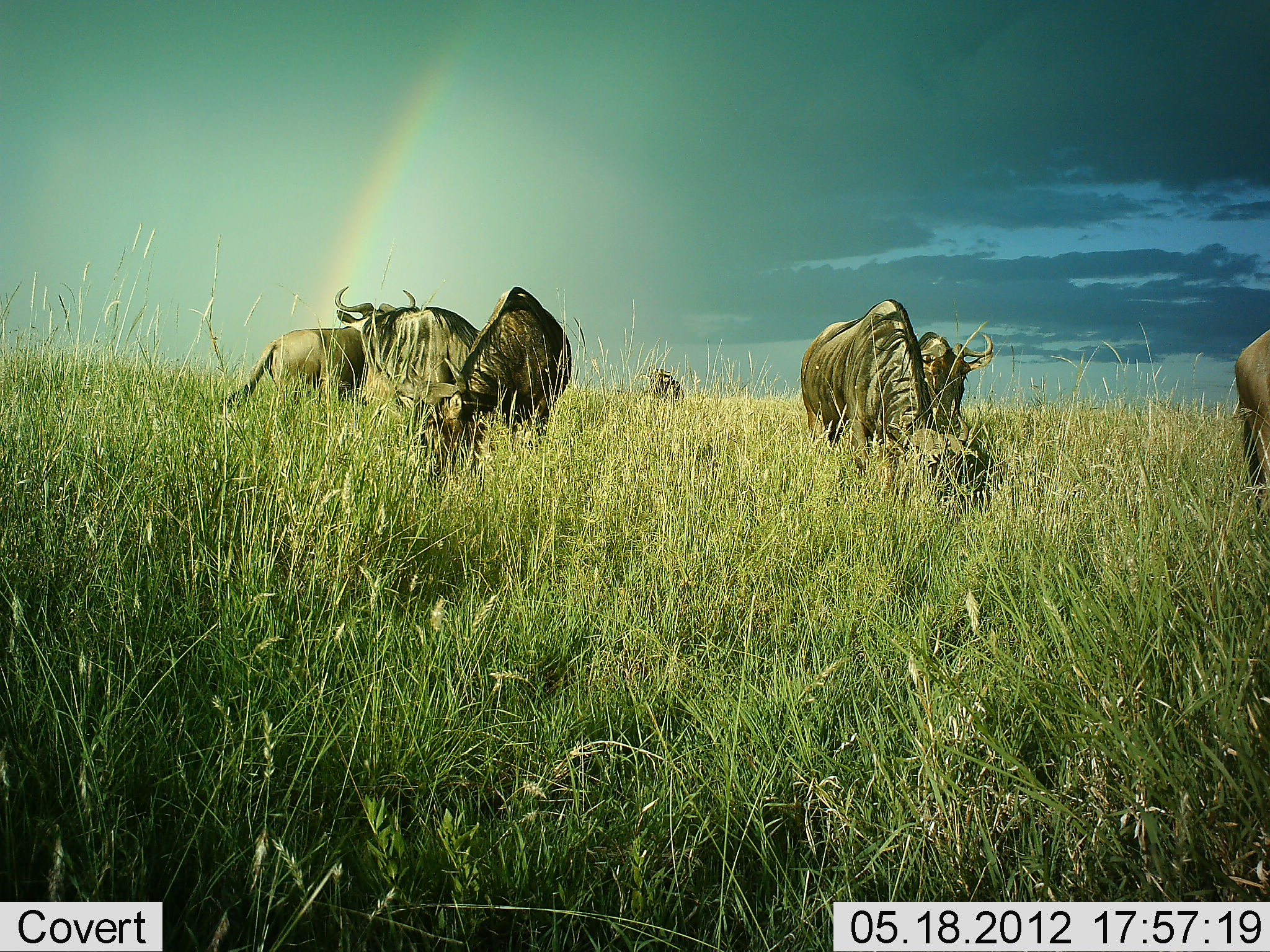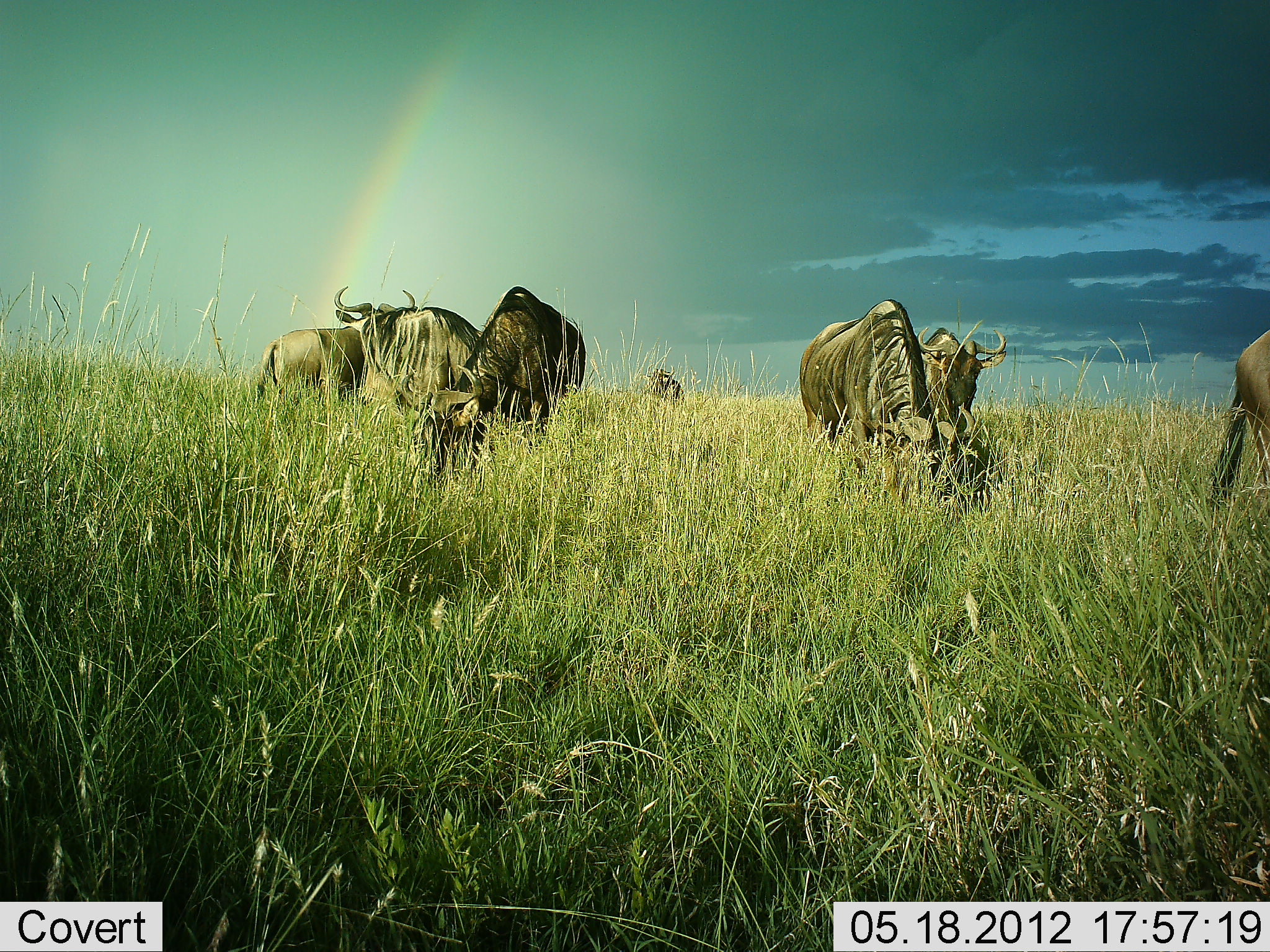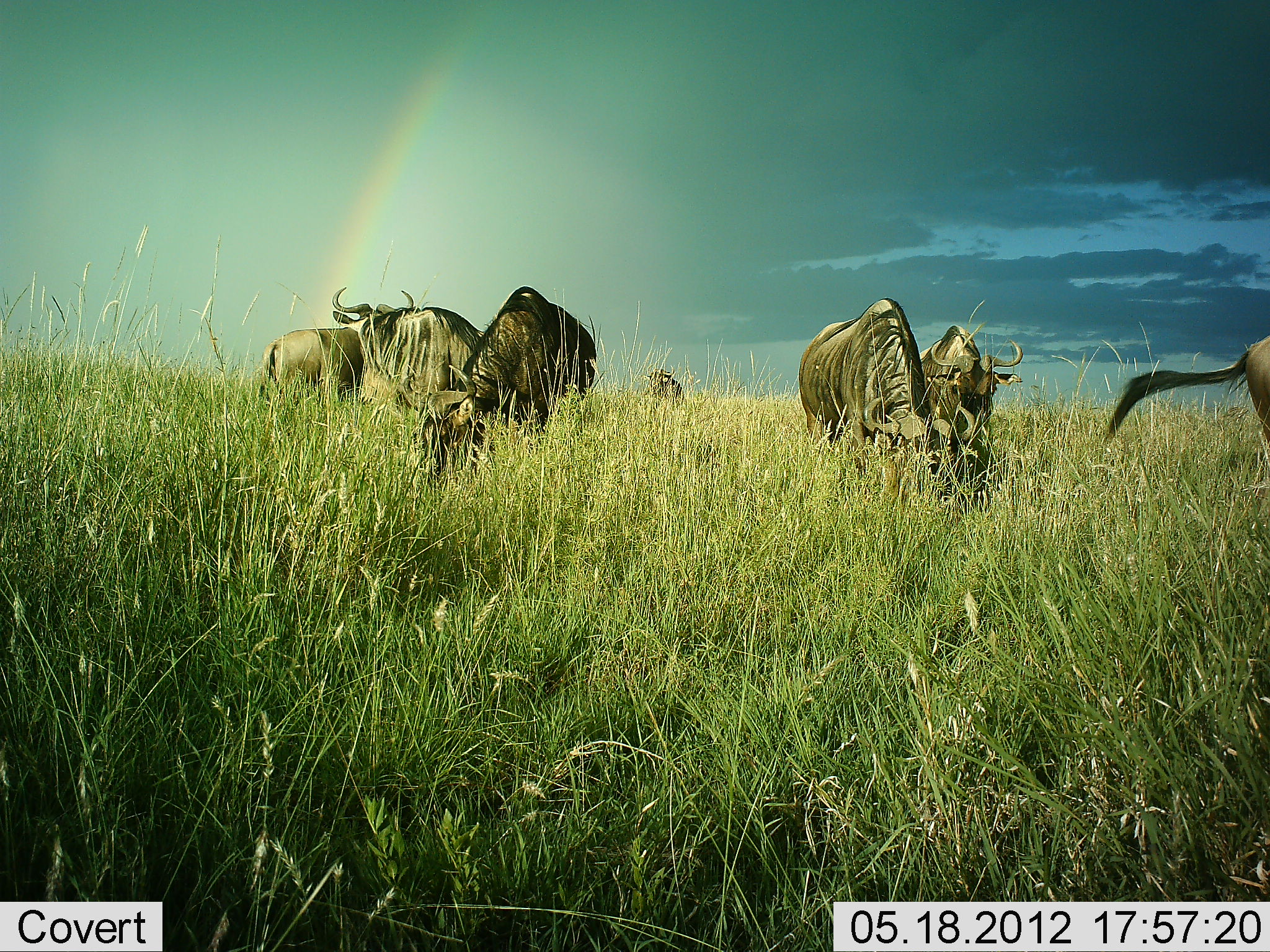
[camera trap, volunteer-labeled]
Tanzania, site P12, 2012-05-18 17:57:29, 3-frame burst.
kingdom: Animalia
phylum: Chordata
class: Mammalia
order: Artiodactyla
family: Bovidae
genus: Connochaetes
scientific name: Connochaetes taurinus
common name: blue wildebeest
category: wildebeest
Wildebeest (blue wildebeest) (Connochaetes taurinus), count 7. Behavior (volunteer vote fractions): standing 50%, resting 10%, moving 20%, interacting 0%. Young present (vote fraction): 0%. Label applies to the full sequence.